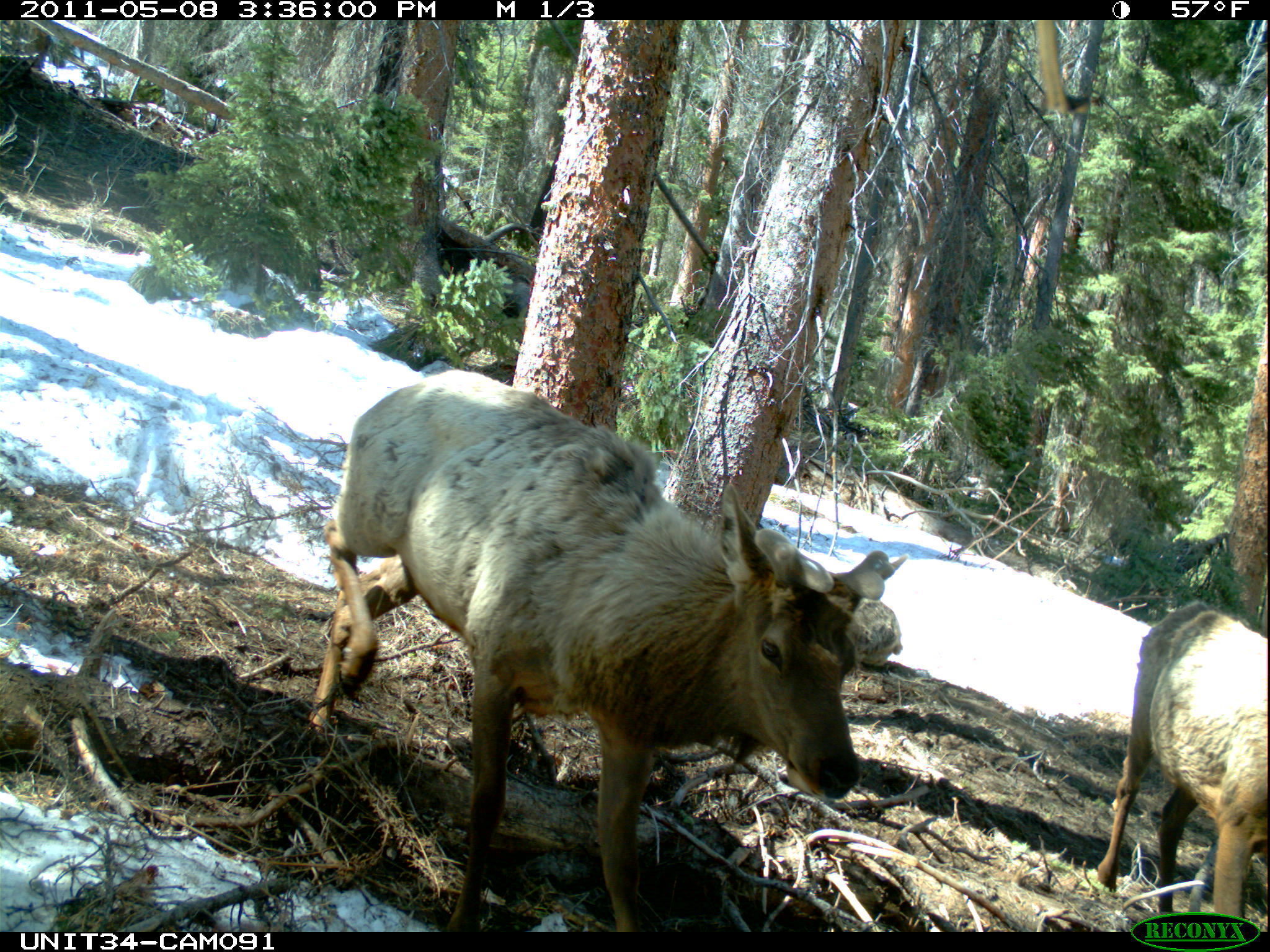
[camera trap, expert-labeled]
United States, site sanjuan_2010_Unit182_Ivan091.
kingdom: Animalia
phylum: Chordata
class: Mammalia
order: Artiodactyla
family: Cervidae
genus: Cervus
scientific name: Cervus elaphus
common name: red deer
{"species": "Cervus elaphus (red deer)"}